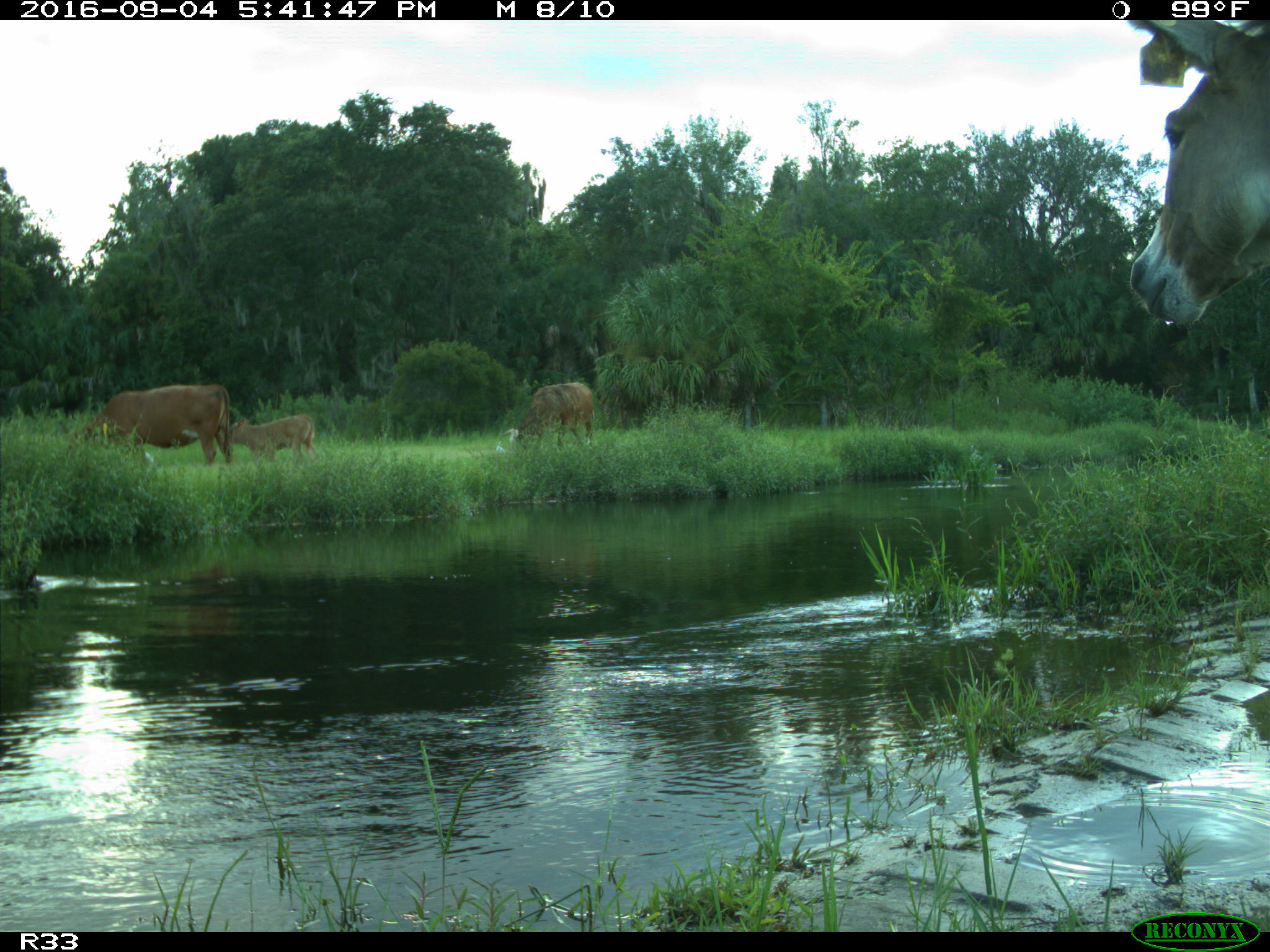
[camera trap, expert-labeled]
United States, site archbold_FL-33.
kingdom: Animalia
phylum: Chordata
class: Mammalia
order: Artiodactyla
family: Bovidae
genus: Bos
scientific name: Bos taurus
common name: domestic cow